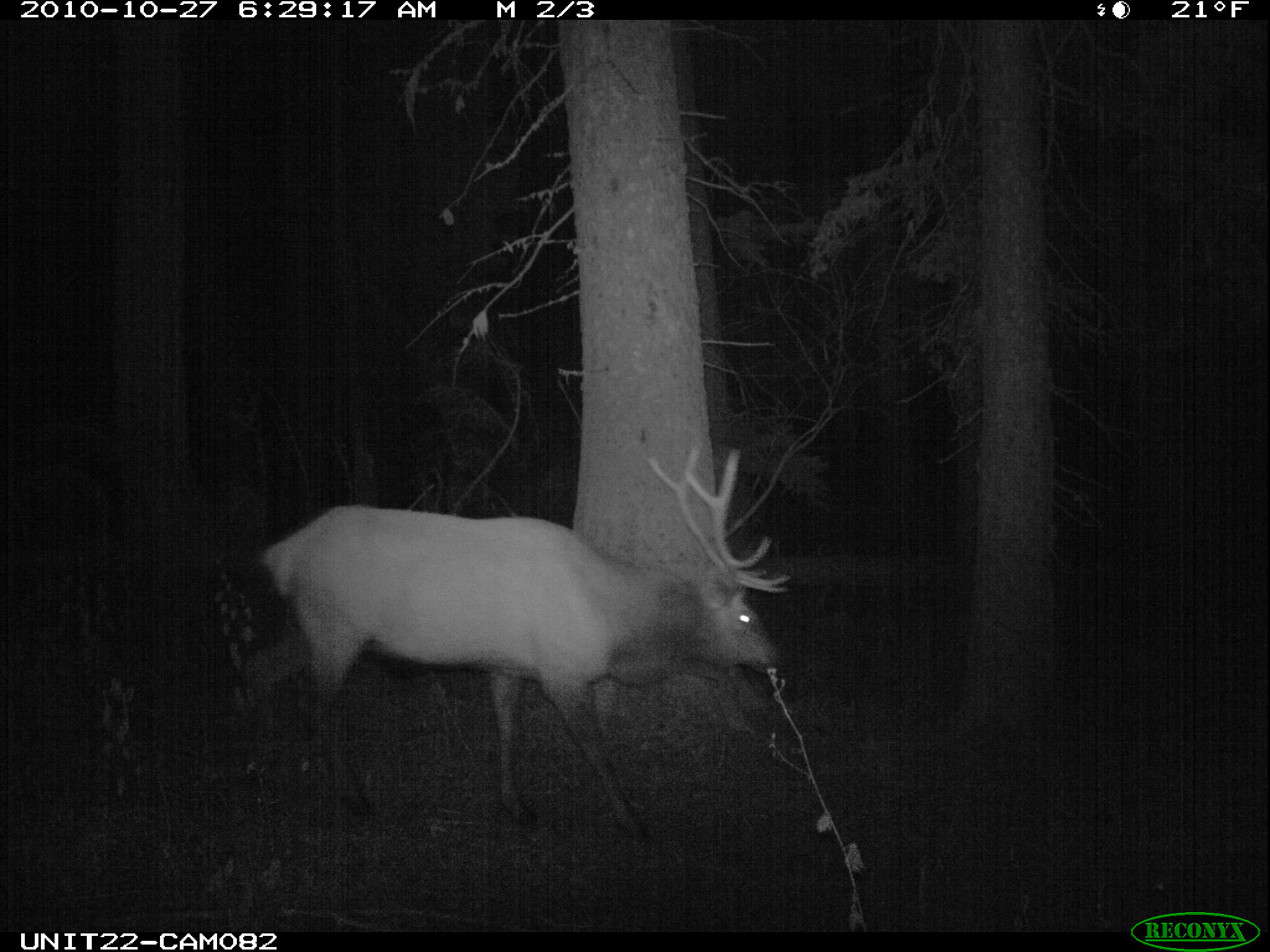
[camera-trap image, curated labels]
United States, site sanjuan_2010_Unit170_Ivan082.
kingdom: Animalia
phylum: Chordata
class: Mammalia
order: Artiodactyla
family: Cervidae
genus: Cervus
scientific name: Cervus elaphus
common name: red deer